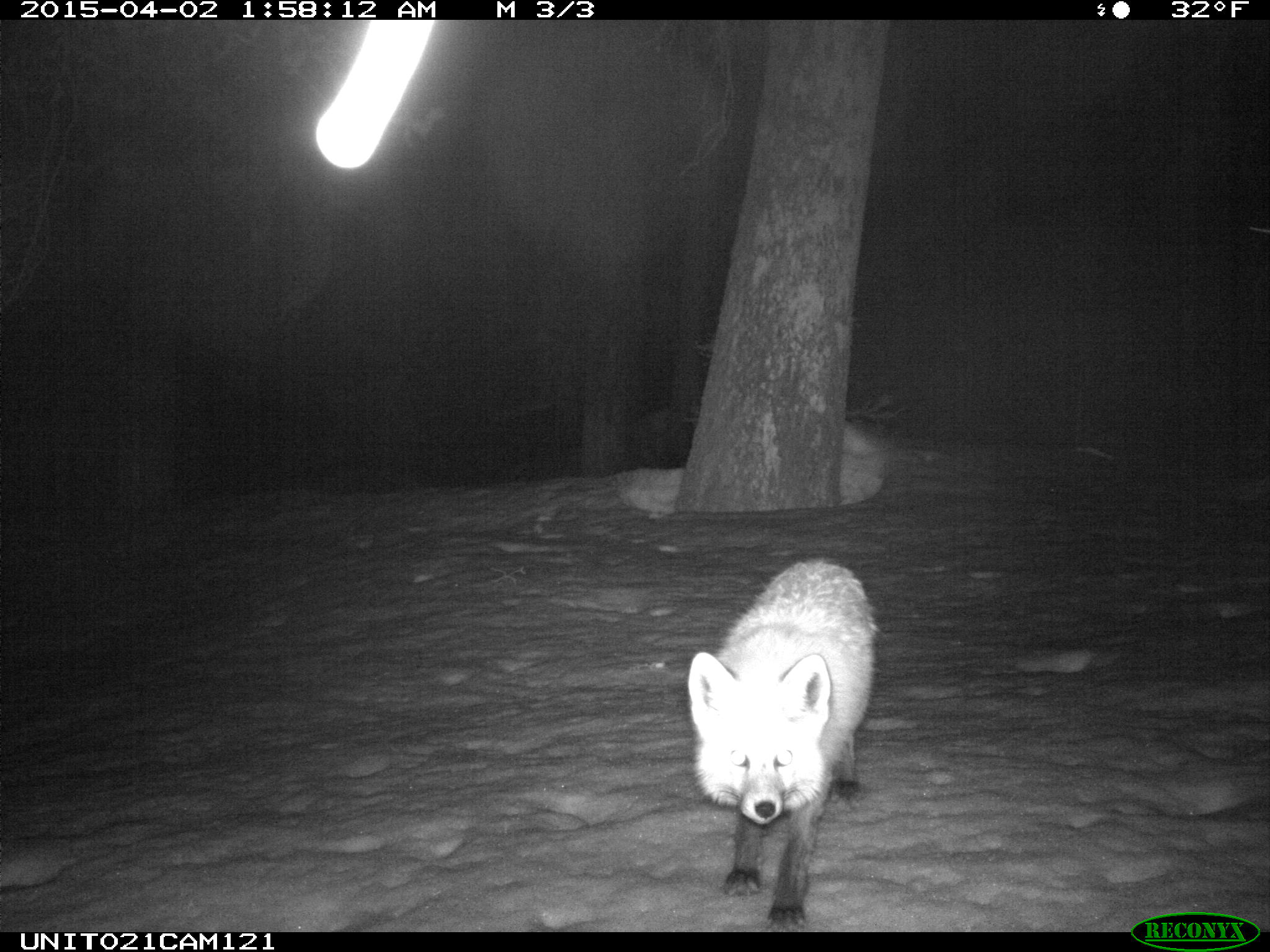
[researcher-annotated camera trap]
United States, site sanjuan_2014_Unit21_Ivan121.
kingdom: Animalia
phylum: Chordata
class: Mammalia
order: Carnivora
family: Canidae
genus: Vulpes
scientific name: Vulpes vulpes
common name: red fox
Vulpes vulpes (red fox).